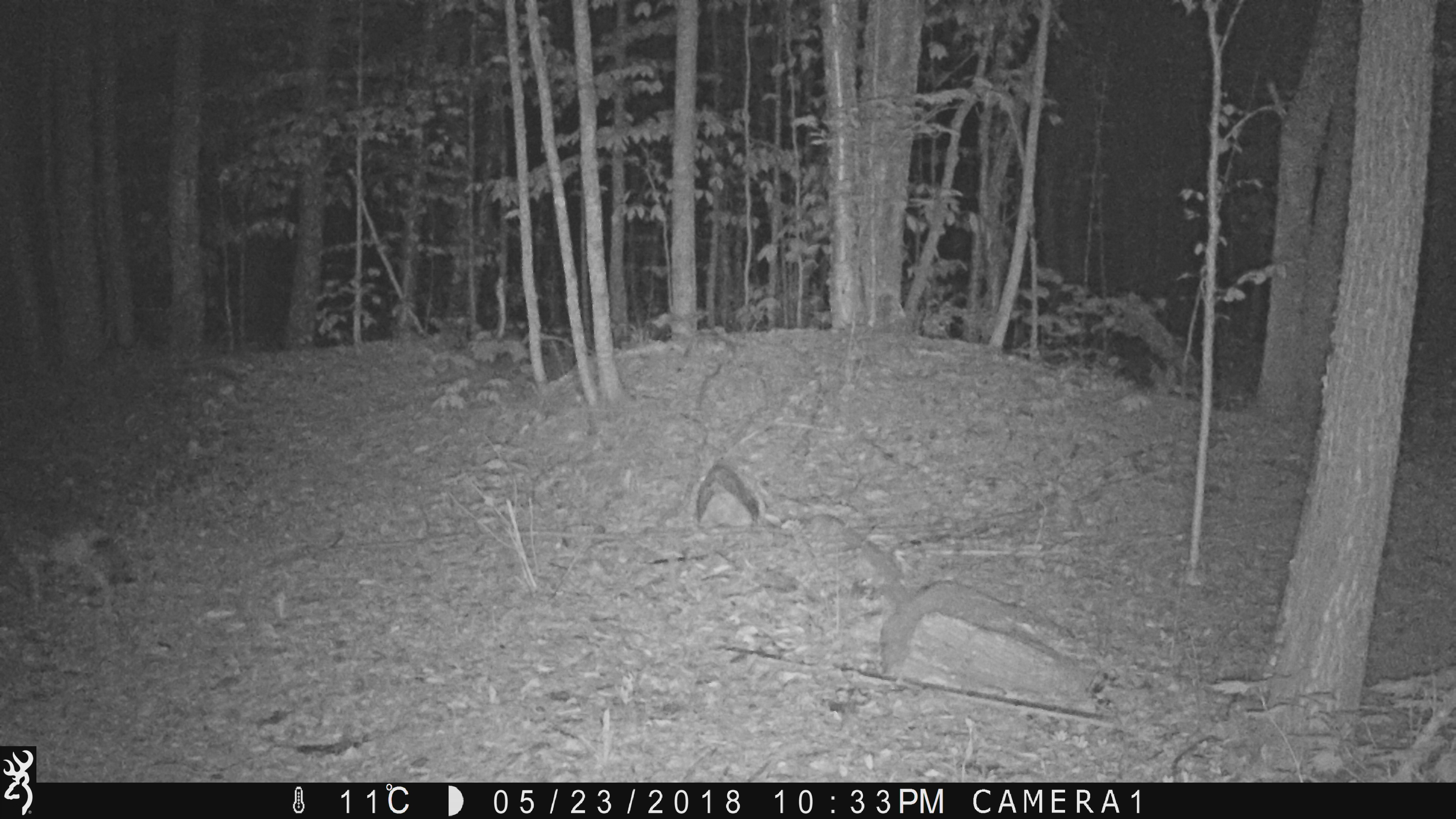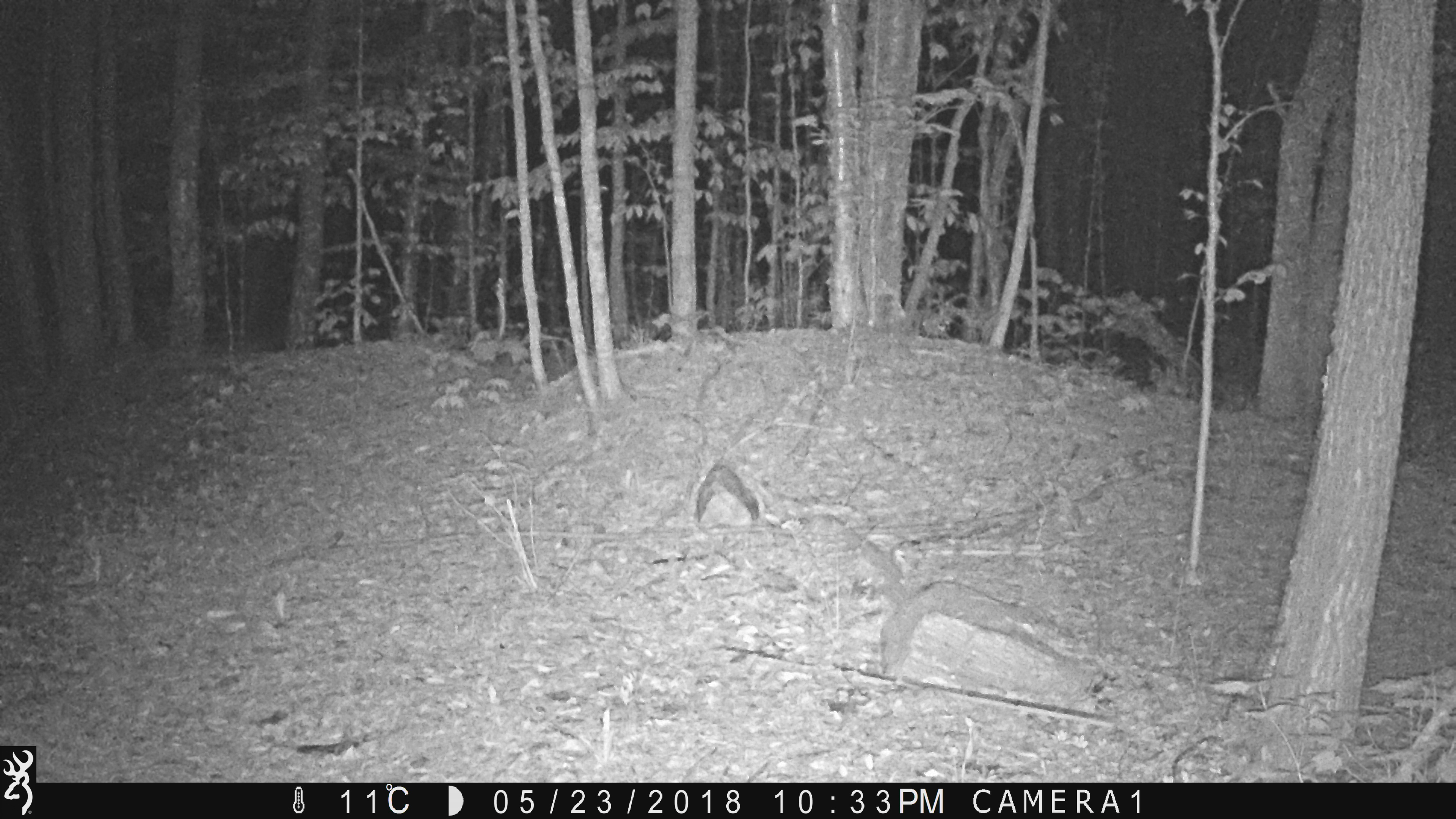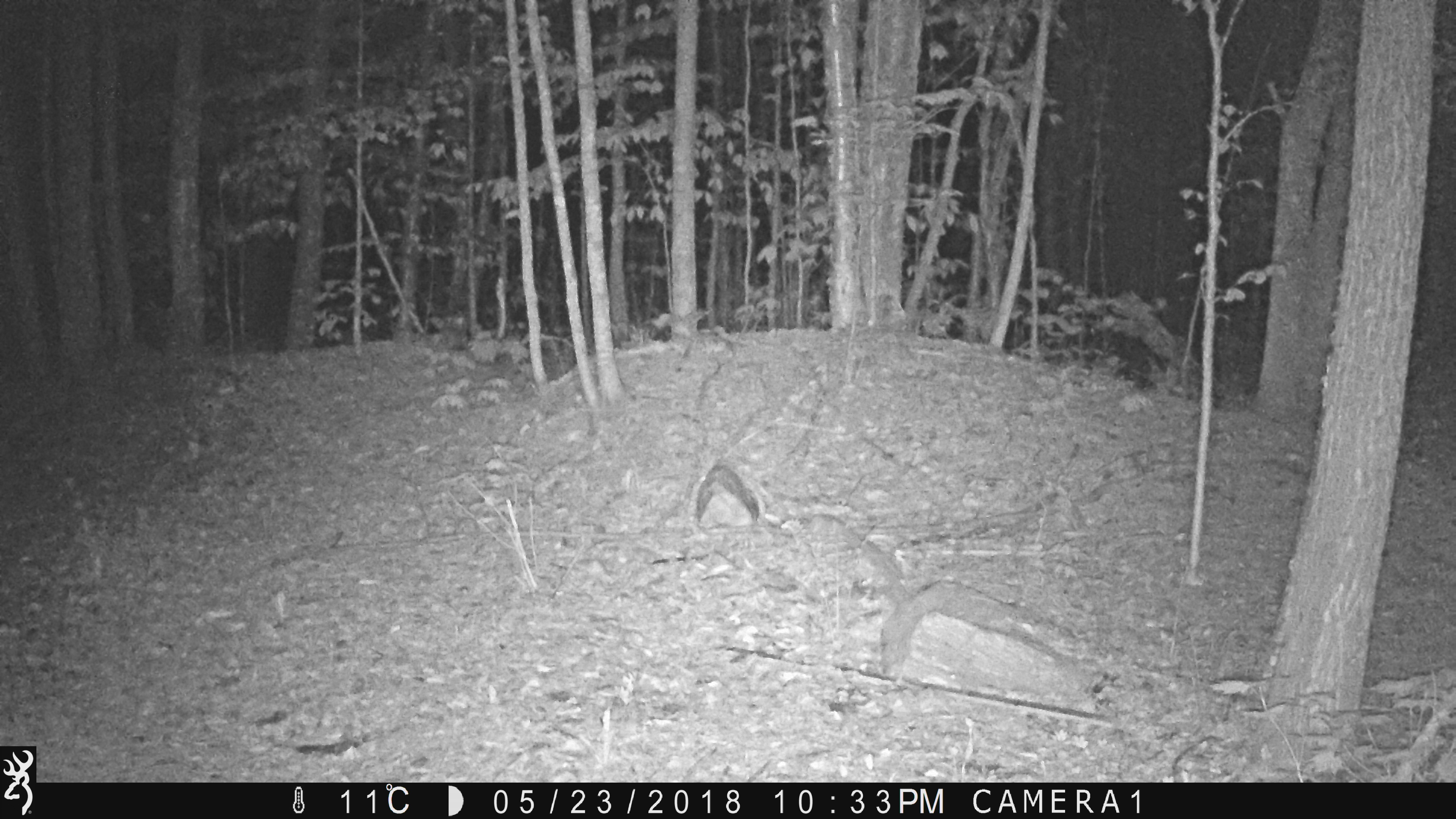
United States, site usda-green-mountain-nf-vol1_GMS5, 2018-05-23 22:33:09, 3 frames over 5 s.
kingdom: Animalia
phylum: Chordata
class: Mammalia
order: Carnivora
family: Canidae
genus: Canis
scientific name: Canis latrans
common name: coyote